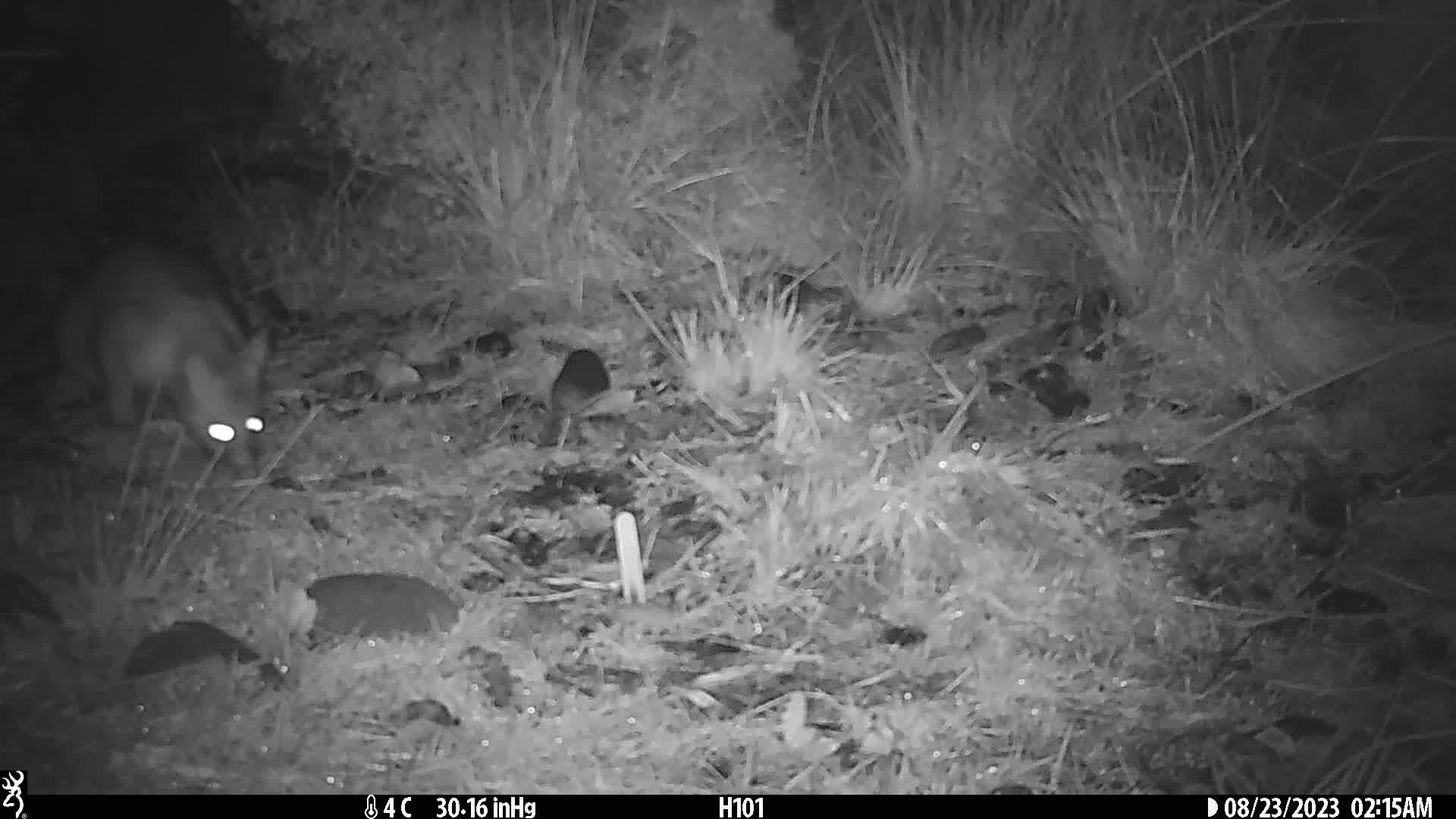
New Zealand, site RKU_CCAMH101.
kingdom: Animalia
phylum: Chordata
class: Mammalia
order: Diprotodontia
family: Phalangeridae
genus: Trichosurus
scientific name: Trichosurus vulpecula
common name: common brushtail possum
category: possum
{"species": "possum (common brushtail possum) (Trichosurus vulpecula)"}